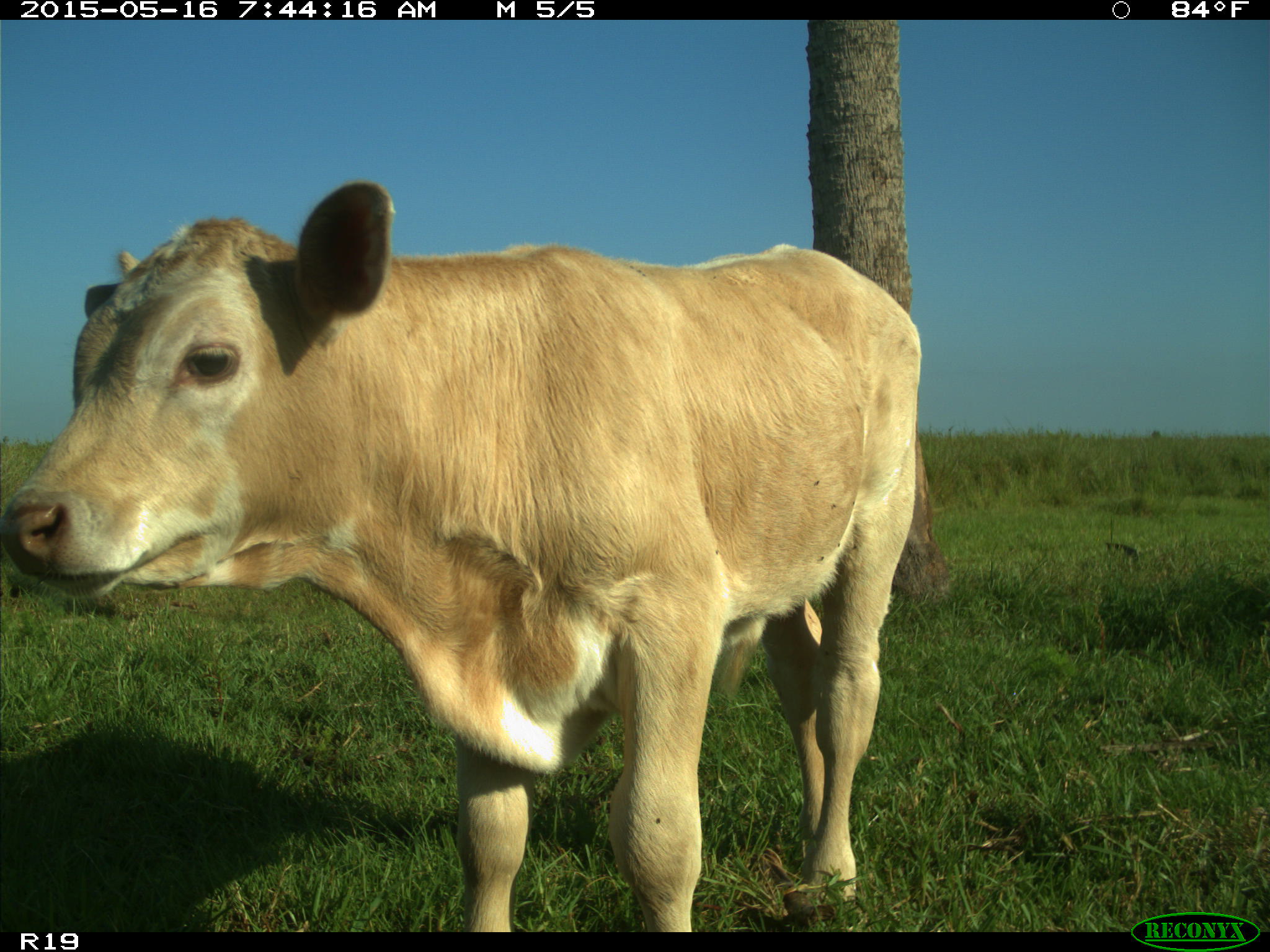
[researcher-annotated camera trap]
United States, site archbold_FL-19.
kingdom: Animalia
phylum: Chordata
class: Mammalia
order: Artiodactyla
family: Bovidae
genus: Bos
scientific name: Bos taurus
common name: domestic cow